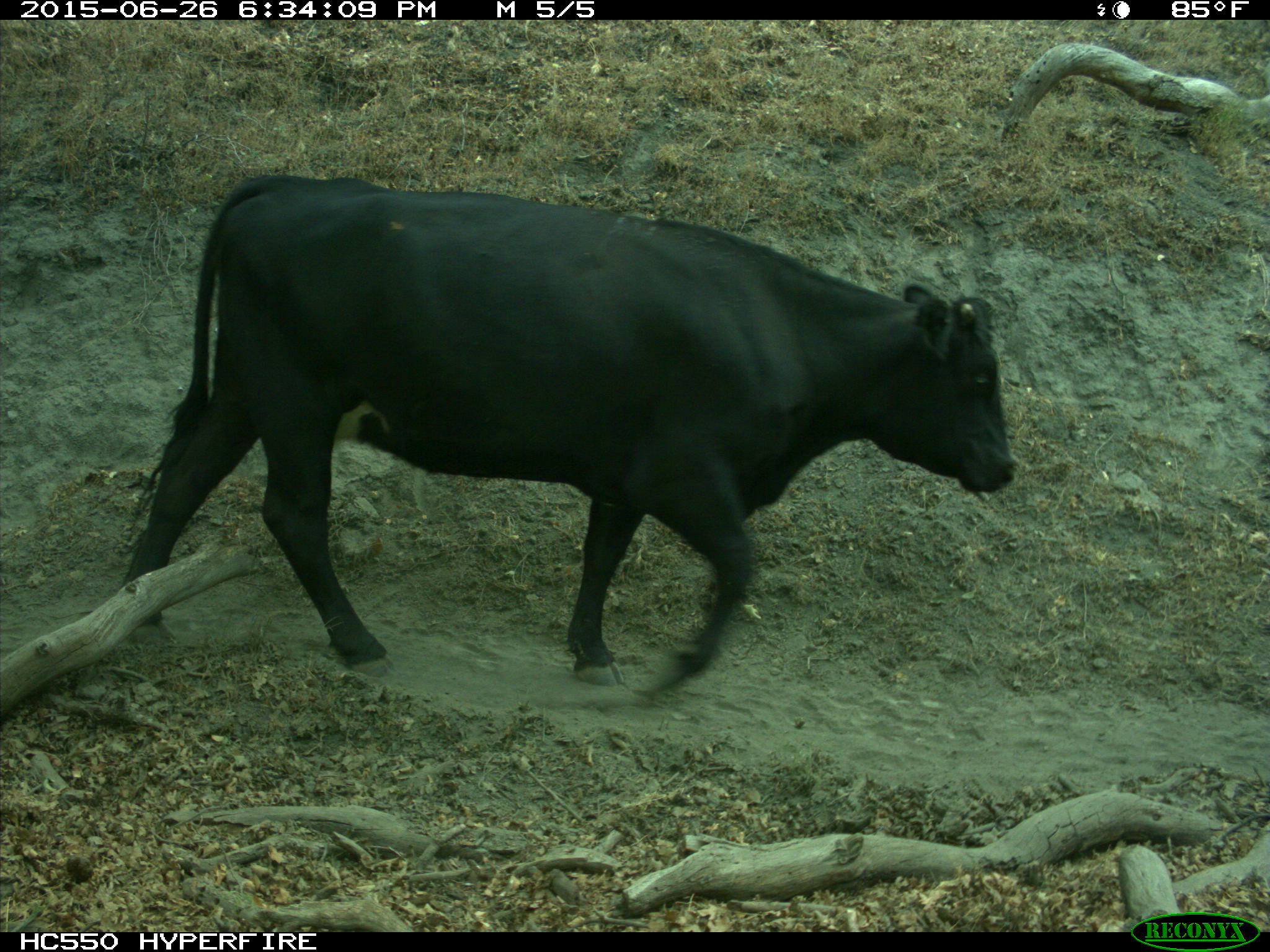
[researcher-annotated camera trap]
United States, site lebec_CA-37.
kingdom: Animalia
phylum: Chordata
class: Mammalia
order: Artiodactyla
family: Bovidae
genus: Bos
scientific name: Bos taurus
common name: domestic cow